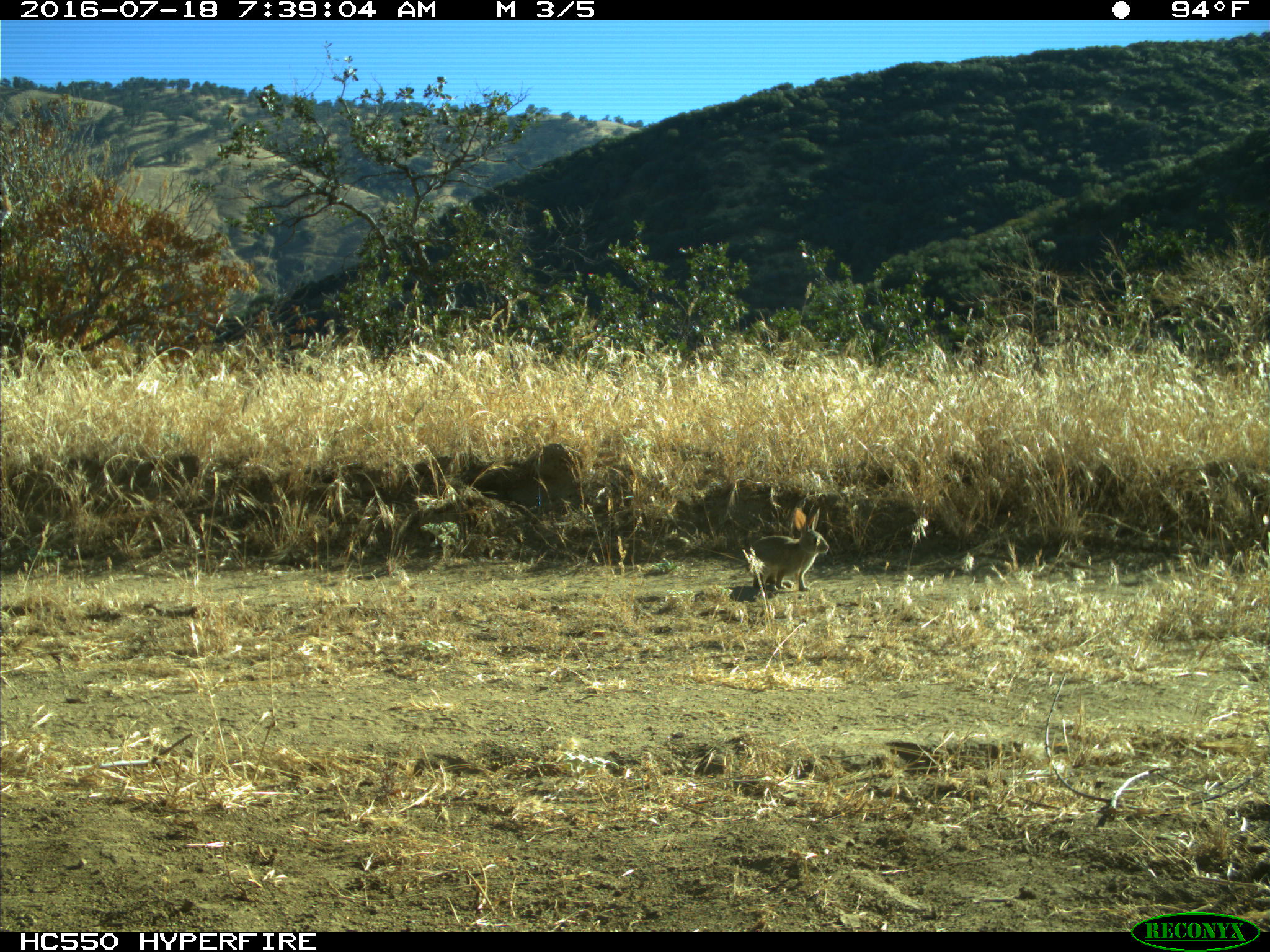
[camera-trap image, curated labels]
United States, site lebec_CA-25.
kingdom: Animalia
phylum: Chordata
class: Mammalia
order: Lagomorpha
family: Leporidae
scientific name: Leporidae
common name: rabbits and hares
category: unidentified rabbit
Unidentified rabbit (rabbits and hares) (Leporidae).